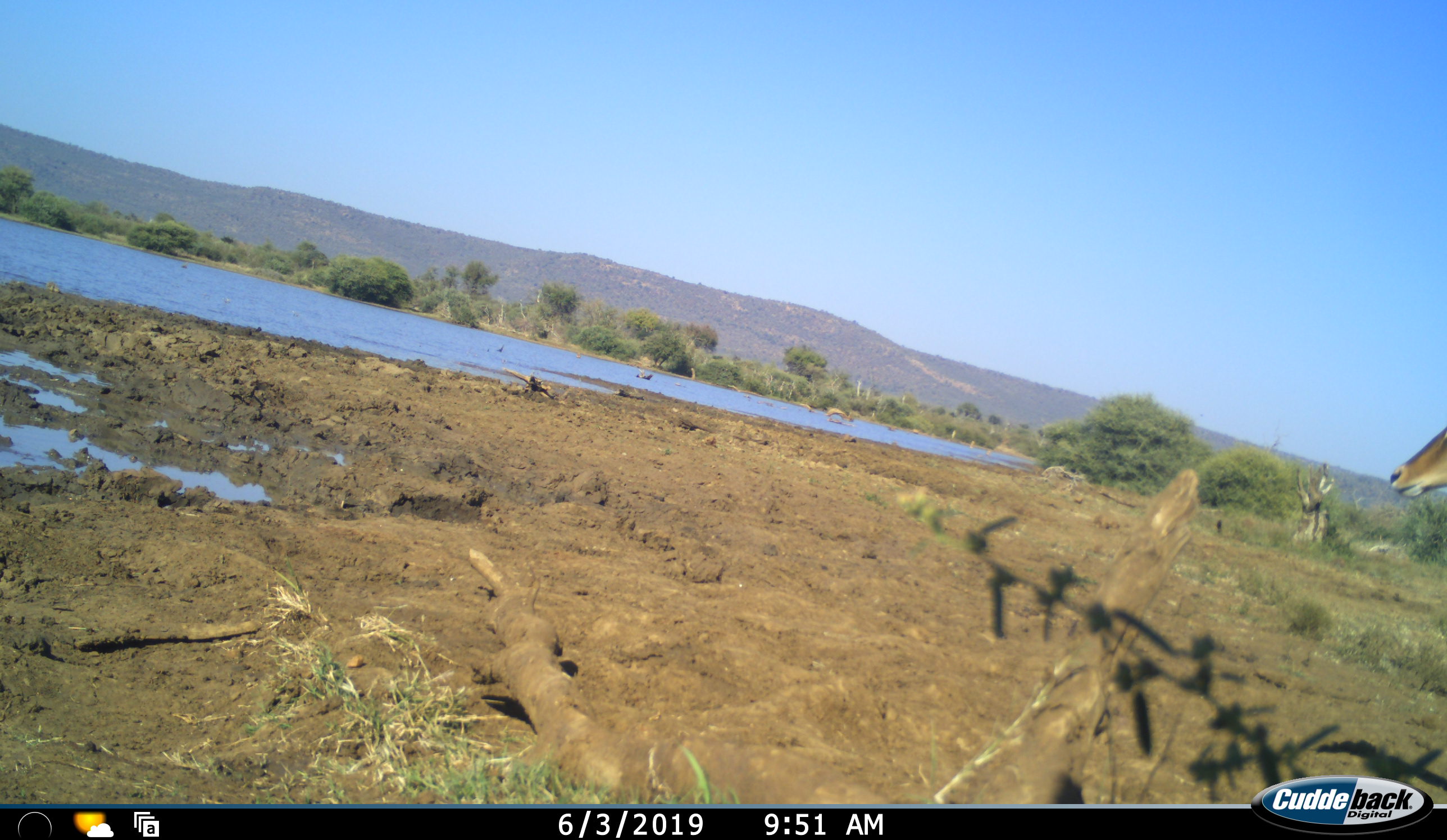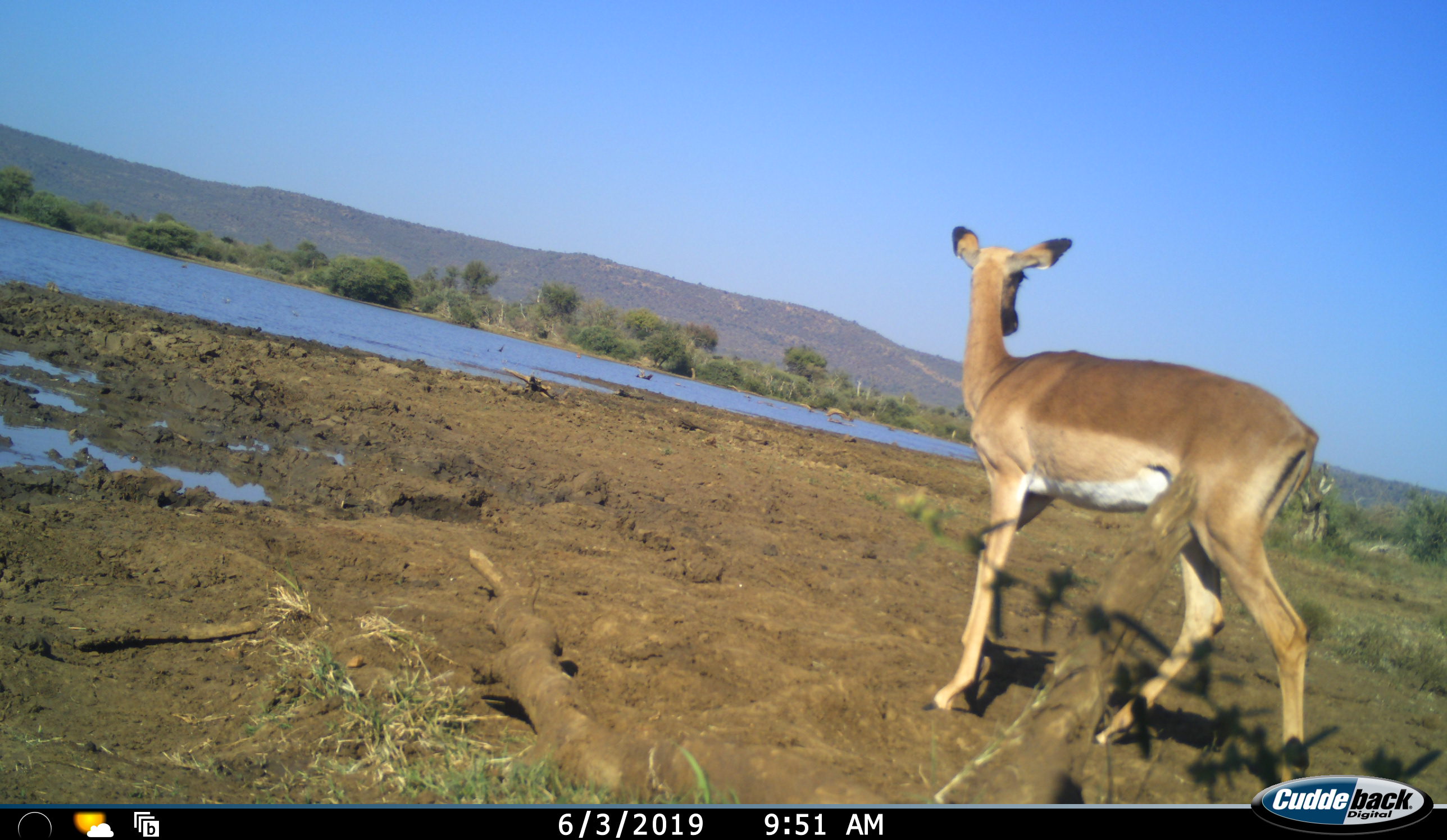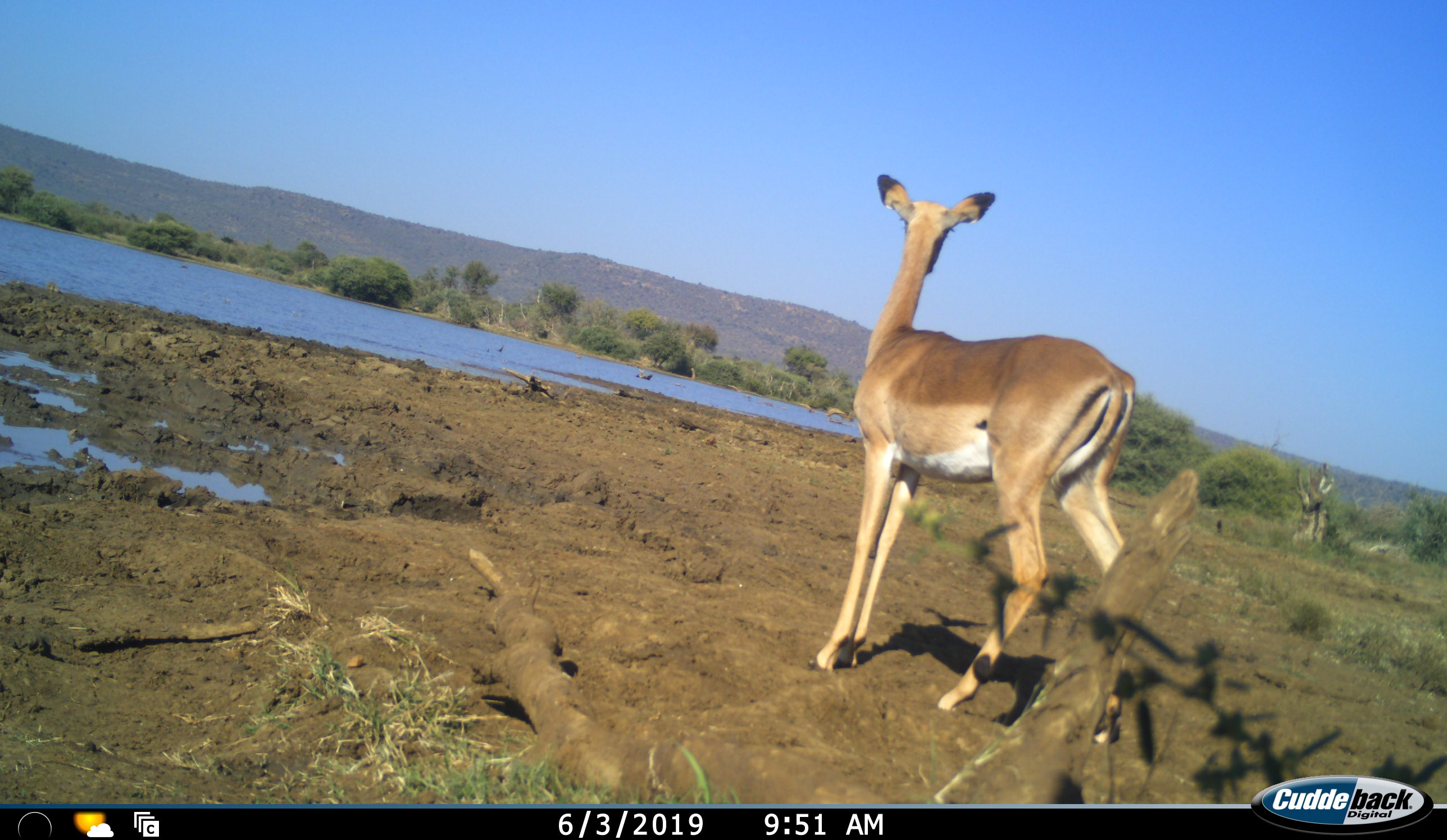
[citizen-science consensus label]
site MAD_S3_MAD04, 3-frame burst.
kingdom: Animalia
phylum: Chordata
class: Mammalia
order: Artiodactyla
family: Bovidae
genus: Aepyceros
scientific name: Aepyceros melampus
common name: impala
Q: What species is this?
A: Impala (Aepyceros melampus).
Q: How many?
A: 1.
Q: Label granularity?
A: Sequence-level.